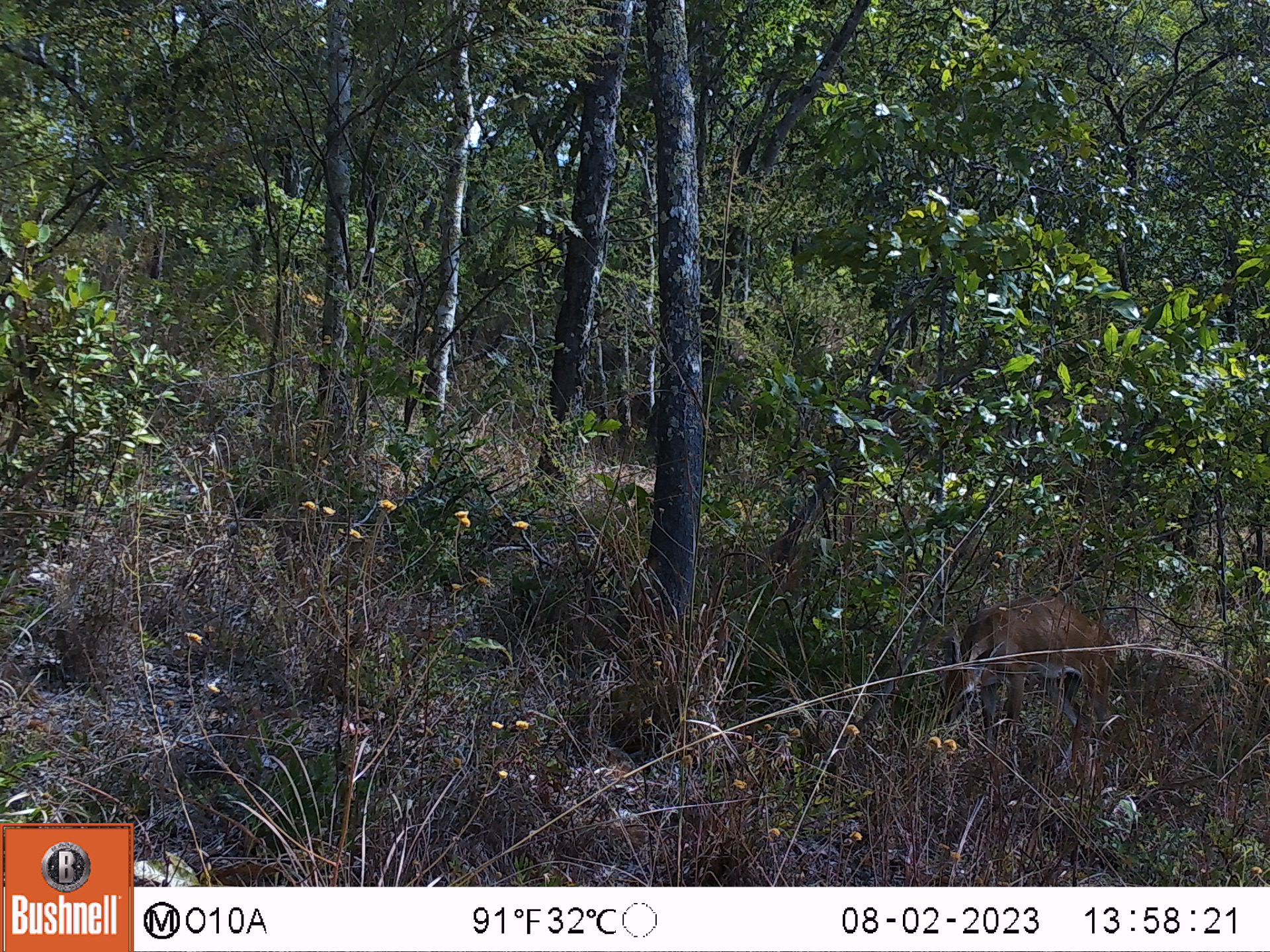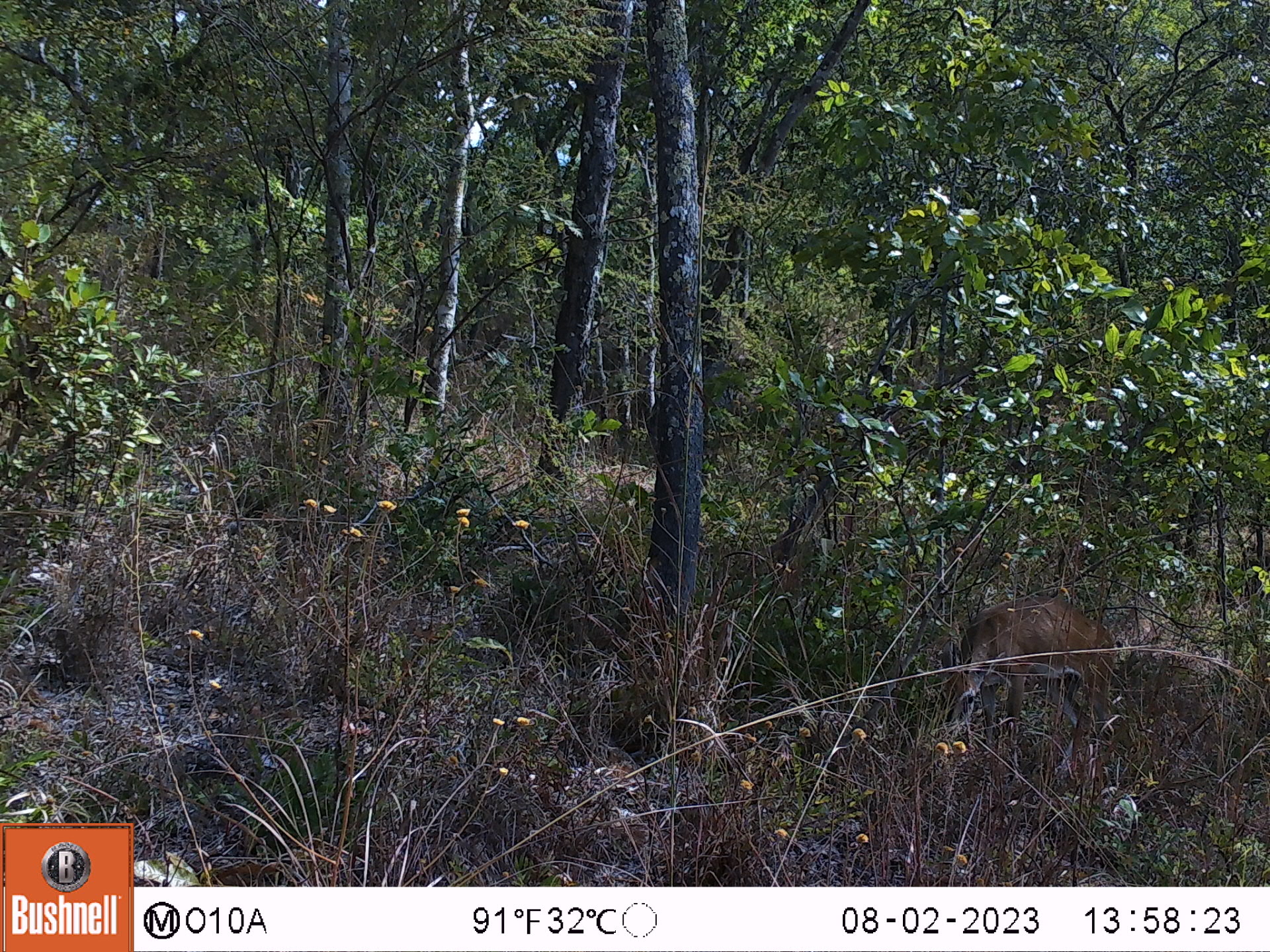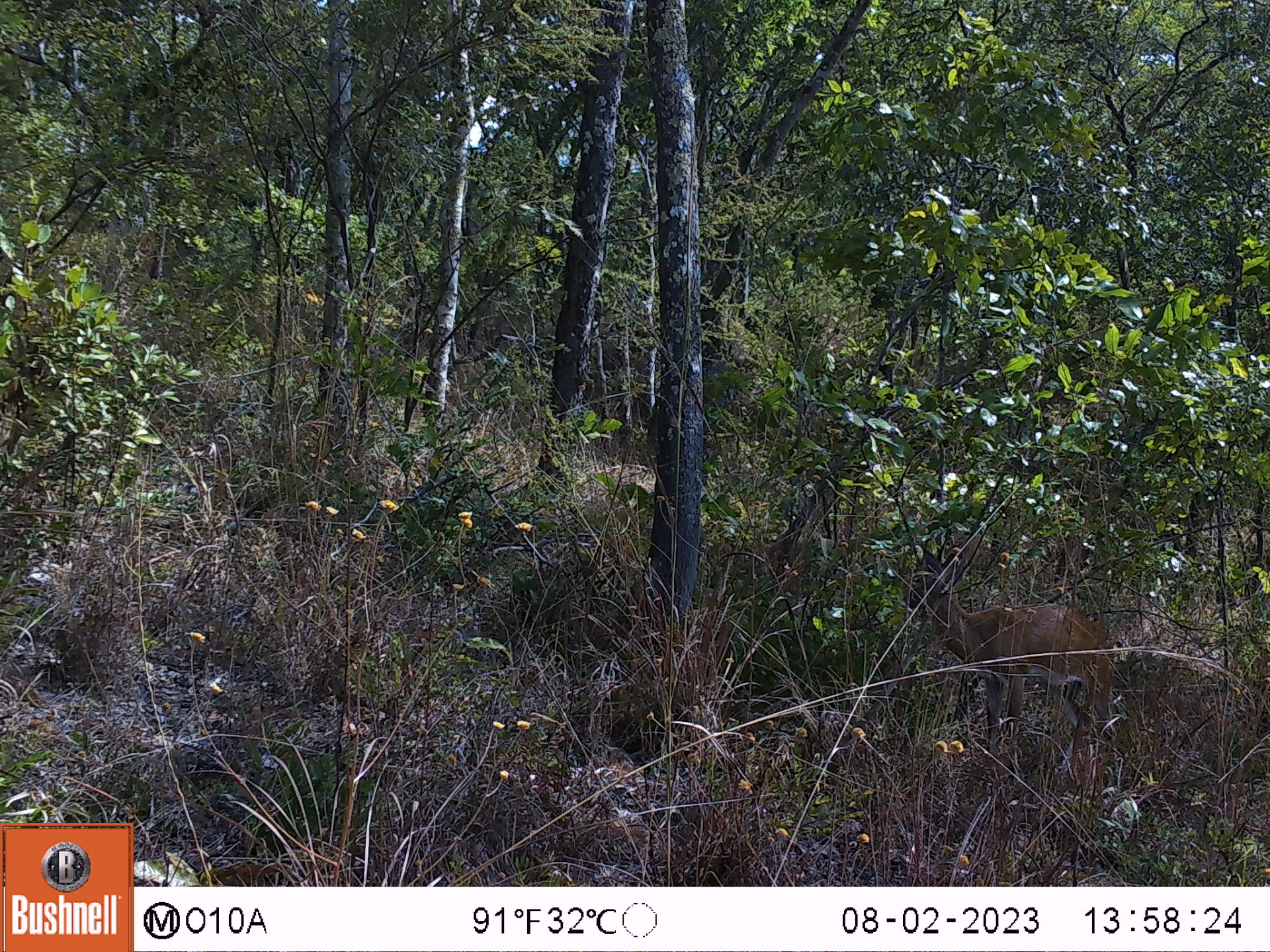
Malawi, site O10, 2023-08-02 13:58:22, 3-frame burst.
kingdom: Animalia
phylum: Chordata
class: Mammalia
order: Artiodactyla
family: Bovidae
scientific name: Antilopinae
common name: small antelope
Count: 1.